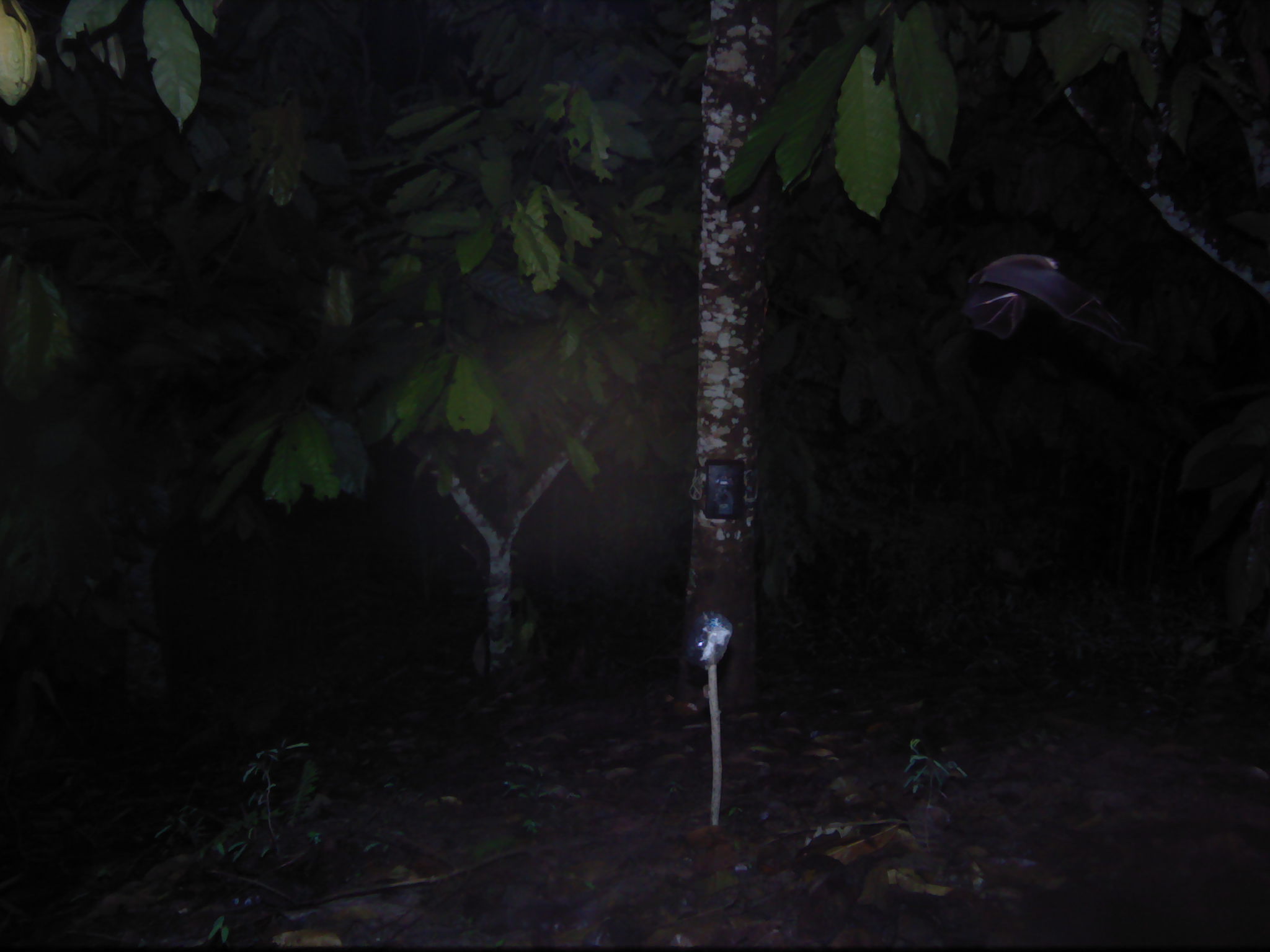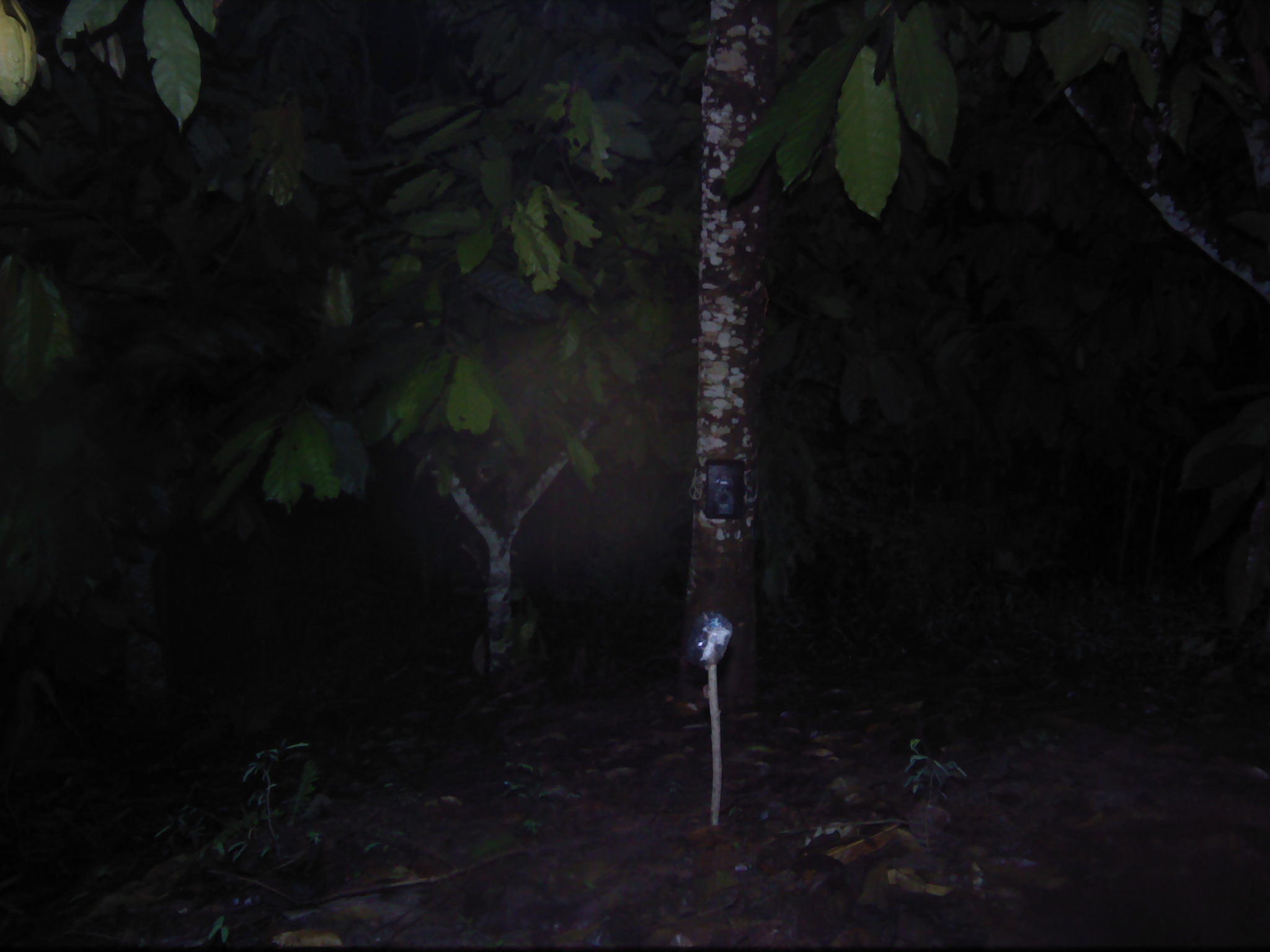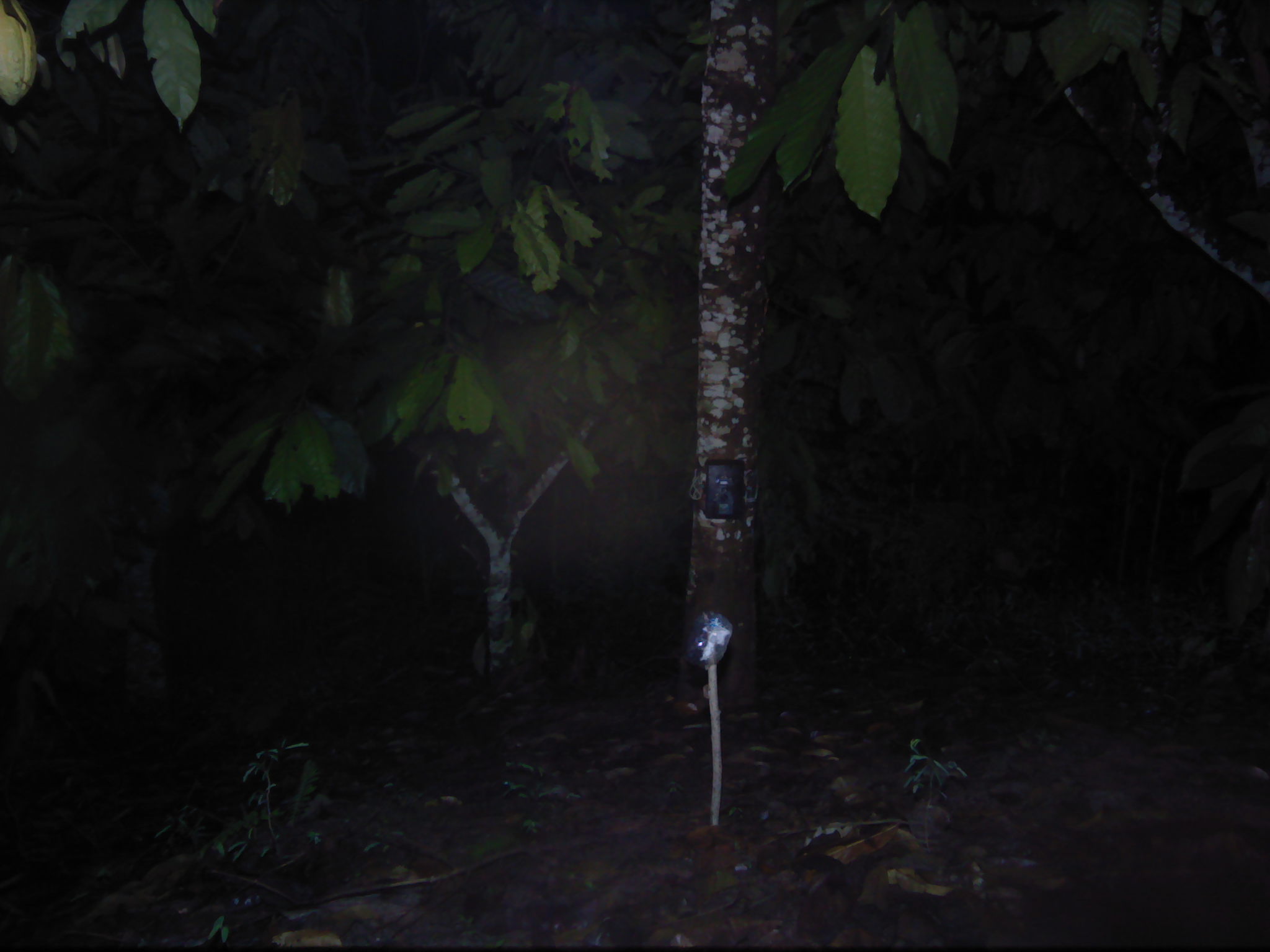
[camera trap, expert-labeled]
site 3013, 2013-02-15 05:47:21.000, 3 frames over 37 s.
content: unidentified animal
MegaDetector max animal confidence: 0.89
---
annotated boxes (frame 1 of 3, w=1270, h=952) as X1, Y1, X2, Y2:
unknown: 963, 250, 1148, 355